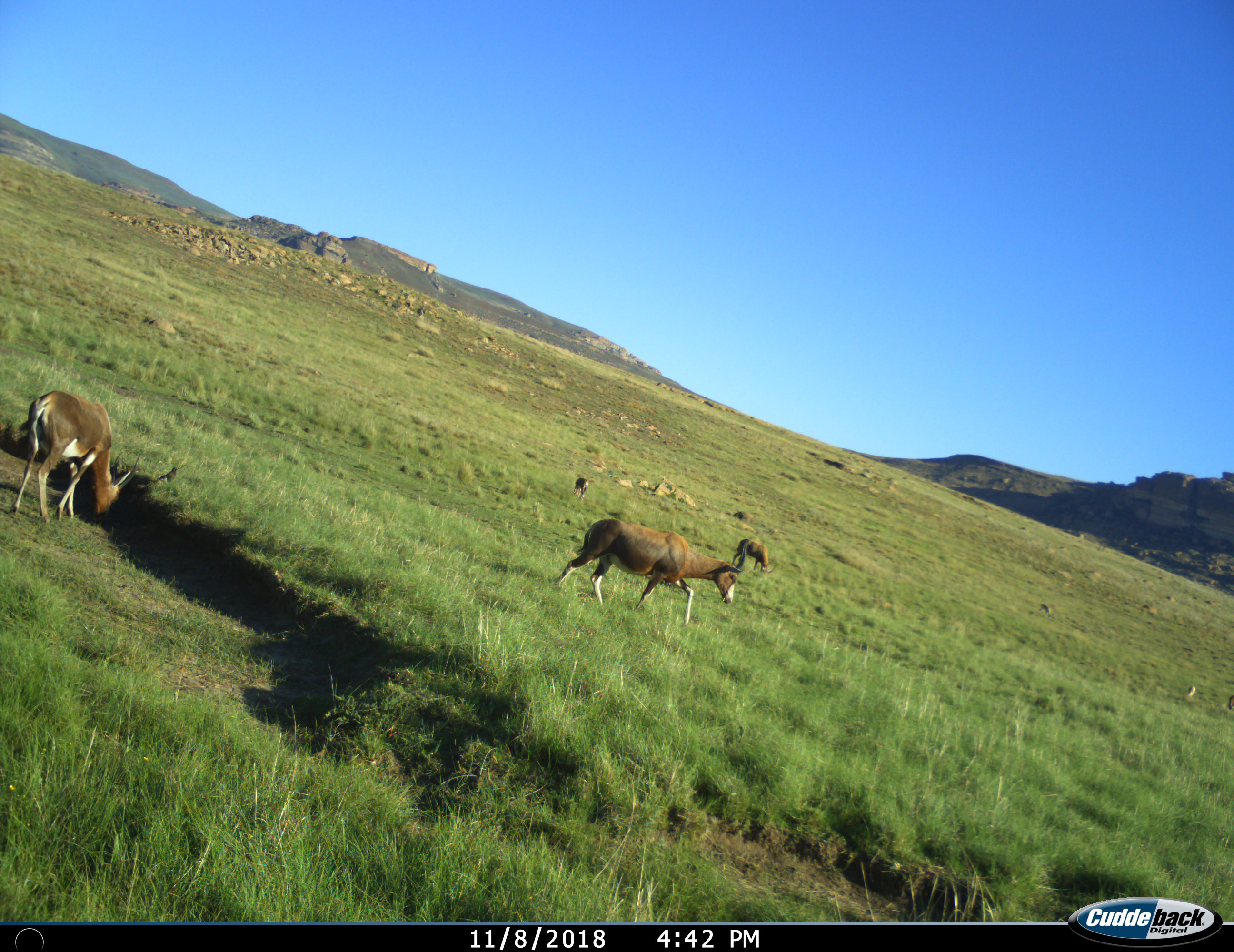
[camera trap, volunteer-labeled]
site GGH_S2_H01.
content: unidentified animal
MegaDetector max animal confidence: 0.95